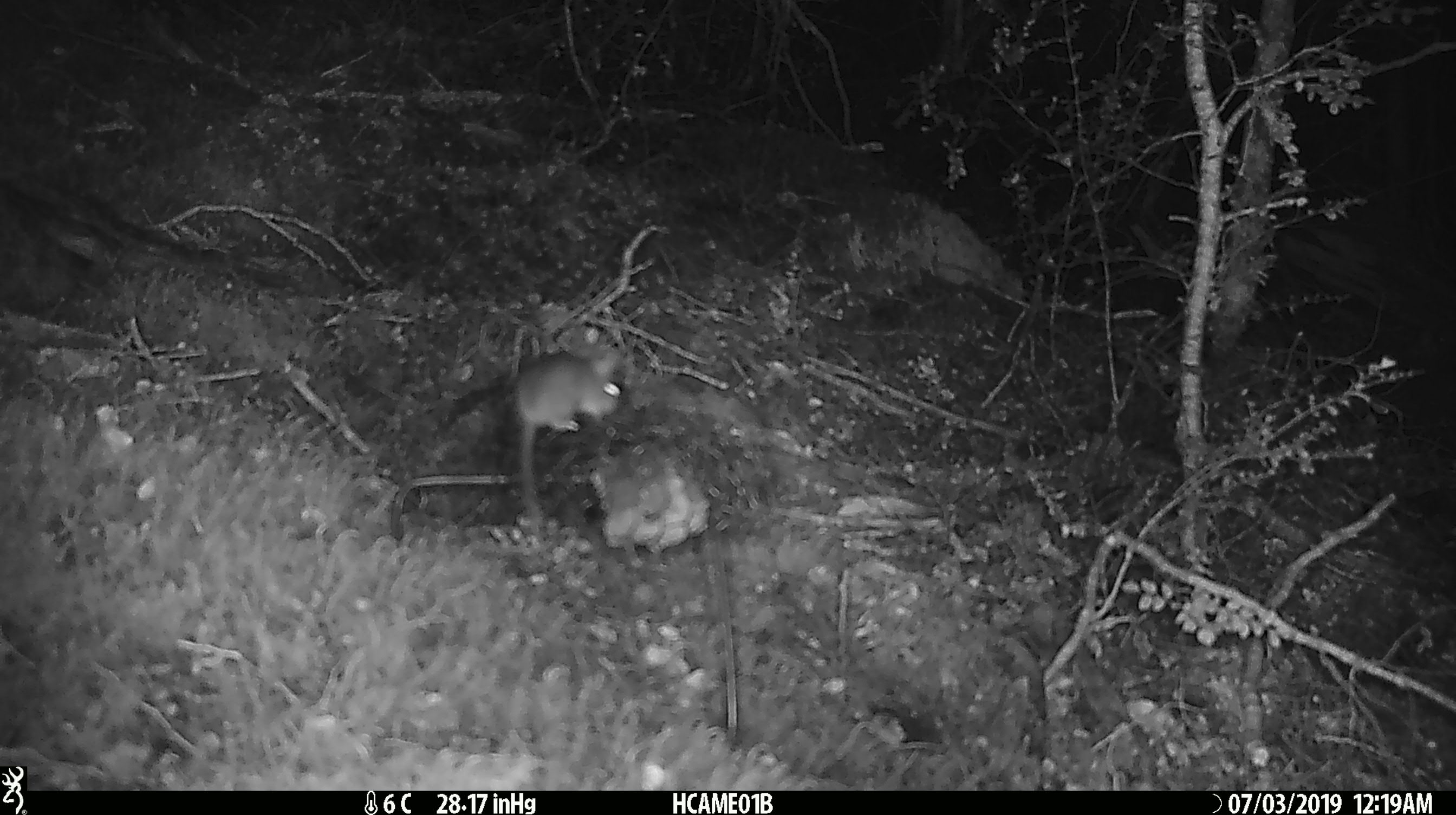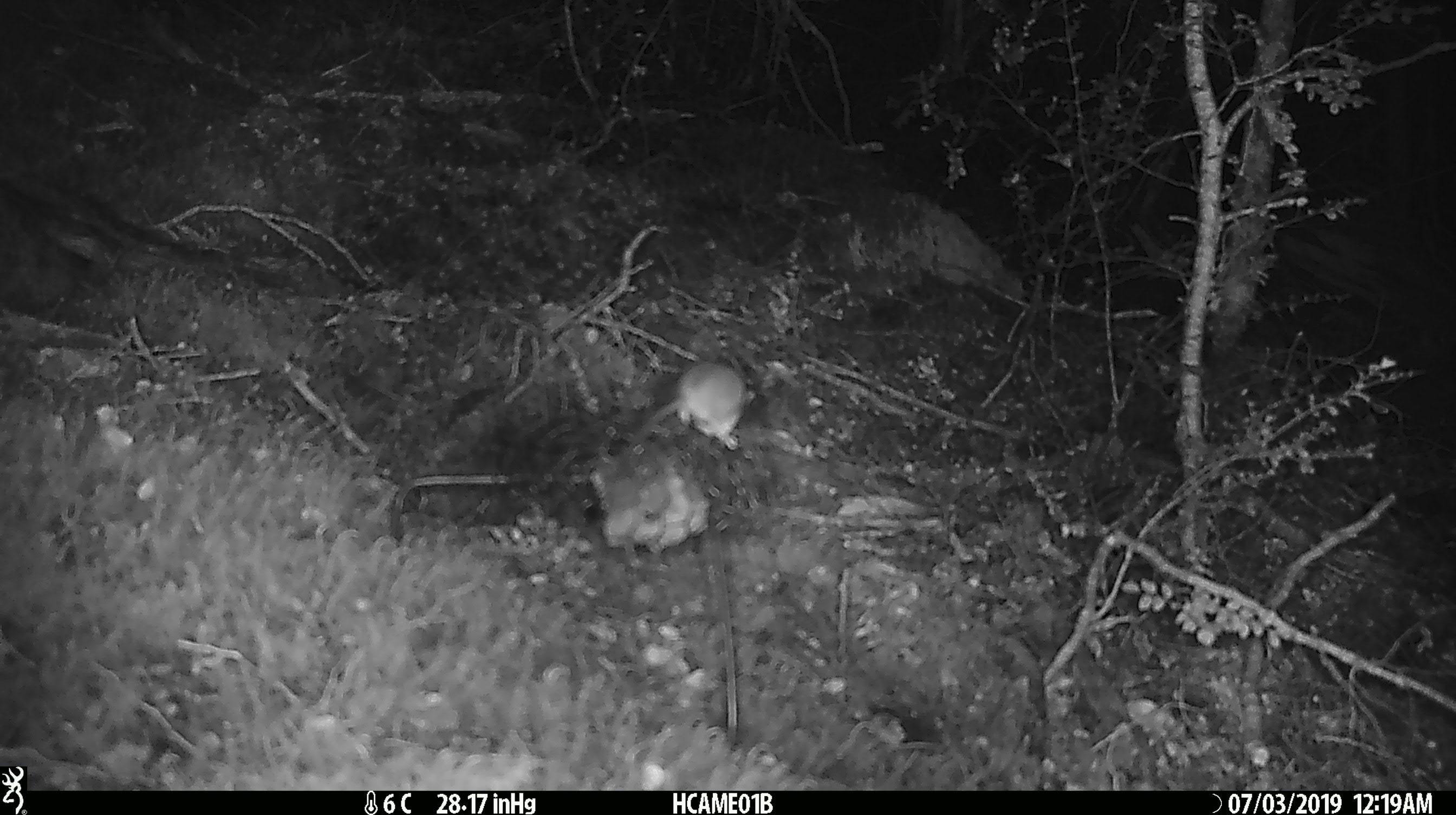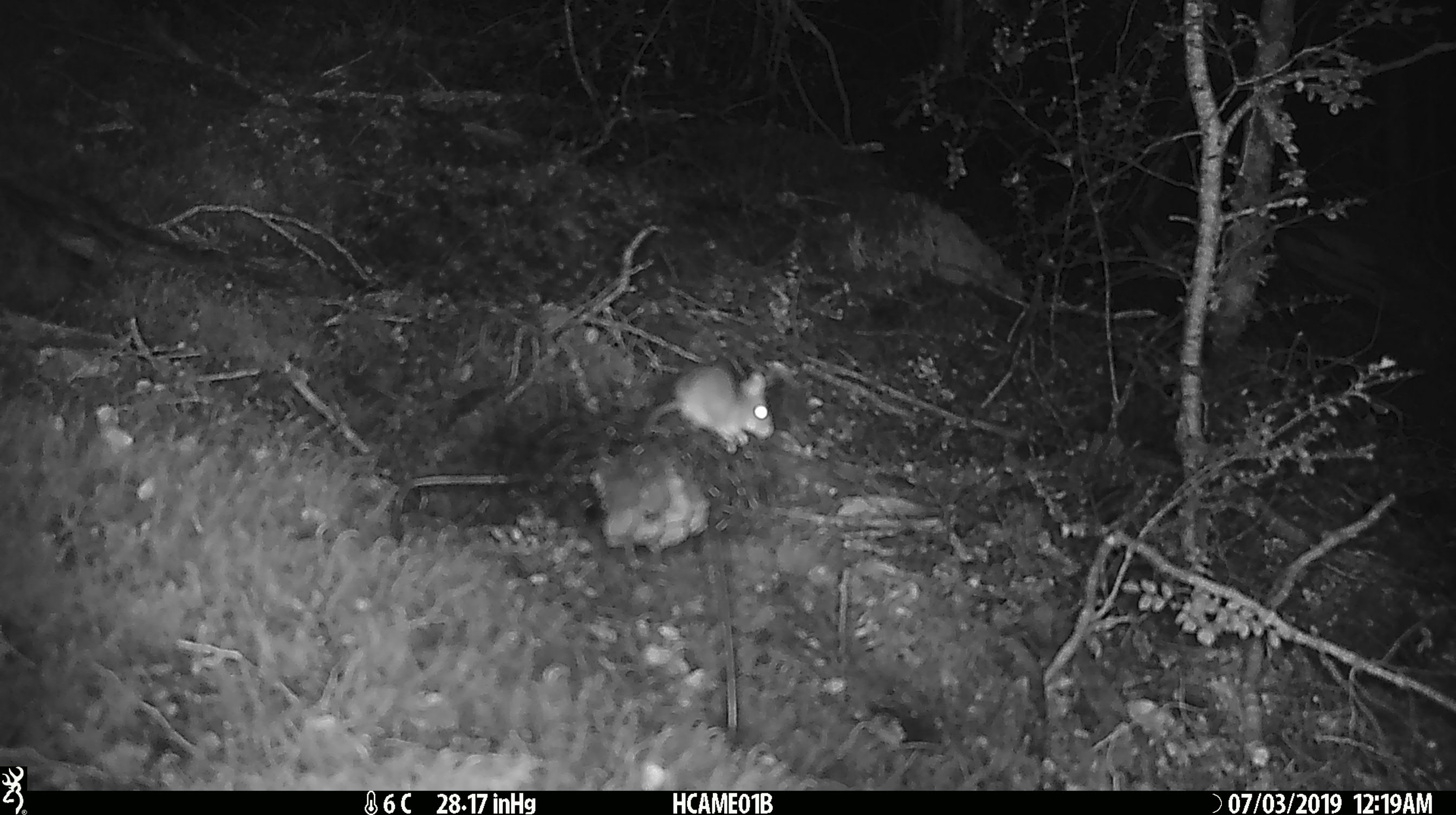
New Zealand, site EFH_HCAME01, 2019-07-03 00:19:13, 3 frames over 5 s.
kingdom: Animalia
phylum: Chordata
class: Mammalia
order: Rodentia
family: Muridae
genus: Mus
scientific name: Mus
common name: mouse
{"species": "mouse (Mus)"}